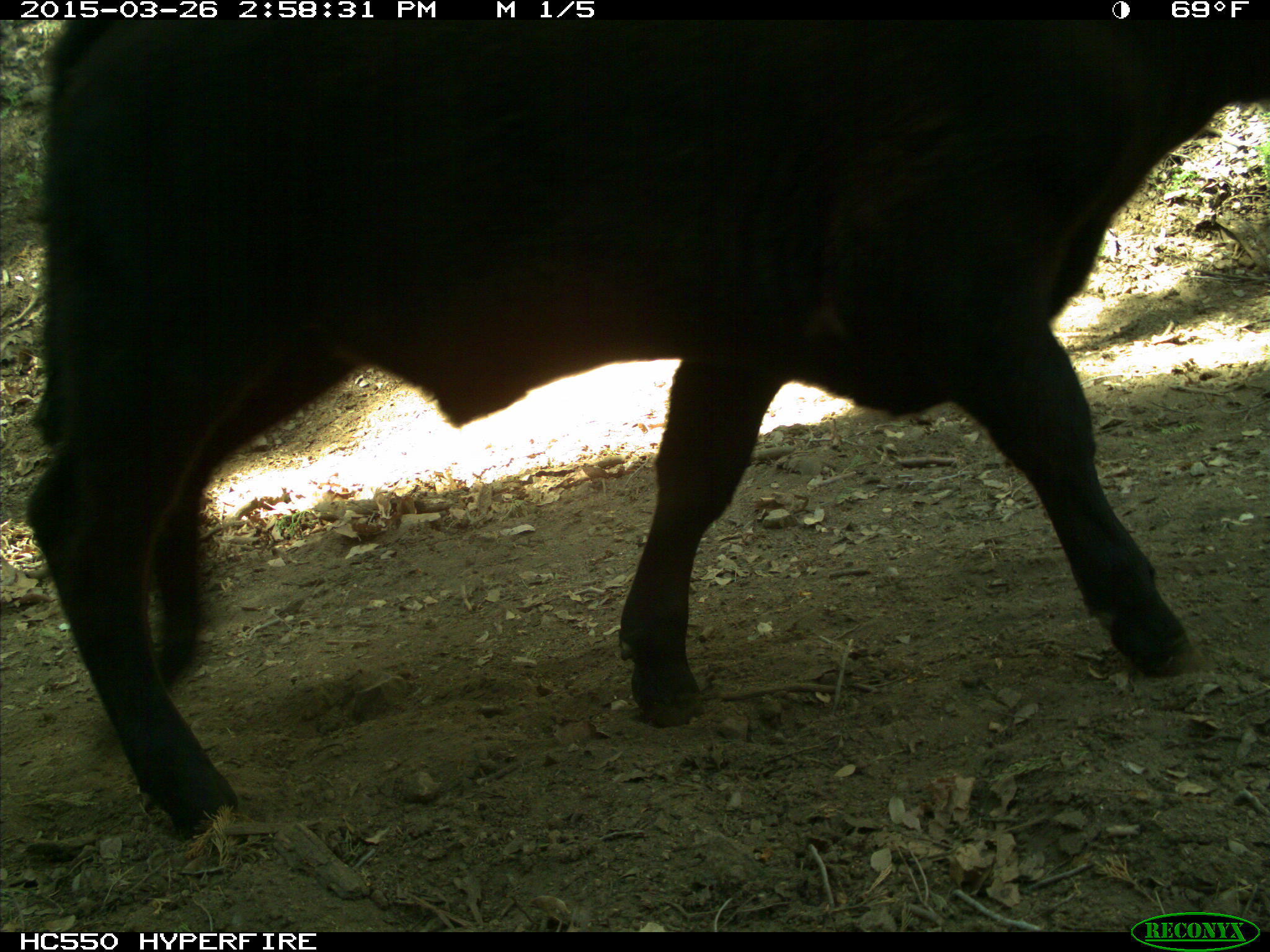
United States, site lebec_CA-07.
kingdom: Animalia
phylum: Chordata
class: Mammalia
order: Artiodactyla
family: Bovidae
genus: Bos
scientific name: Bos taurus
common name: domestic cow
Bos taurus (domestic cow).